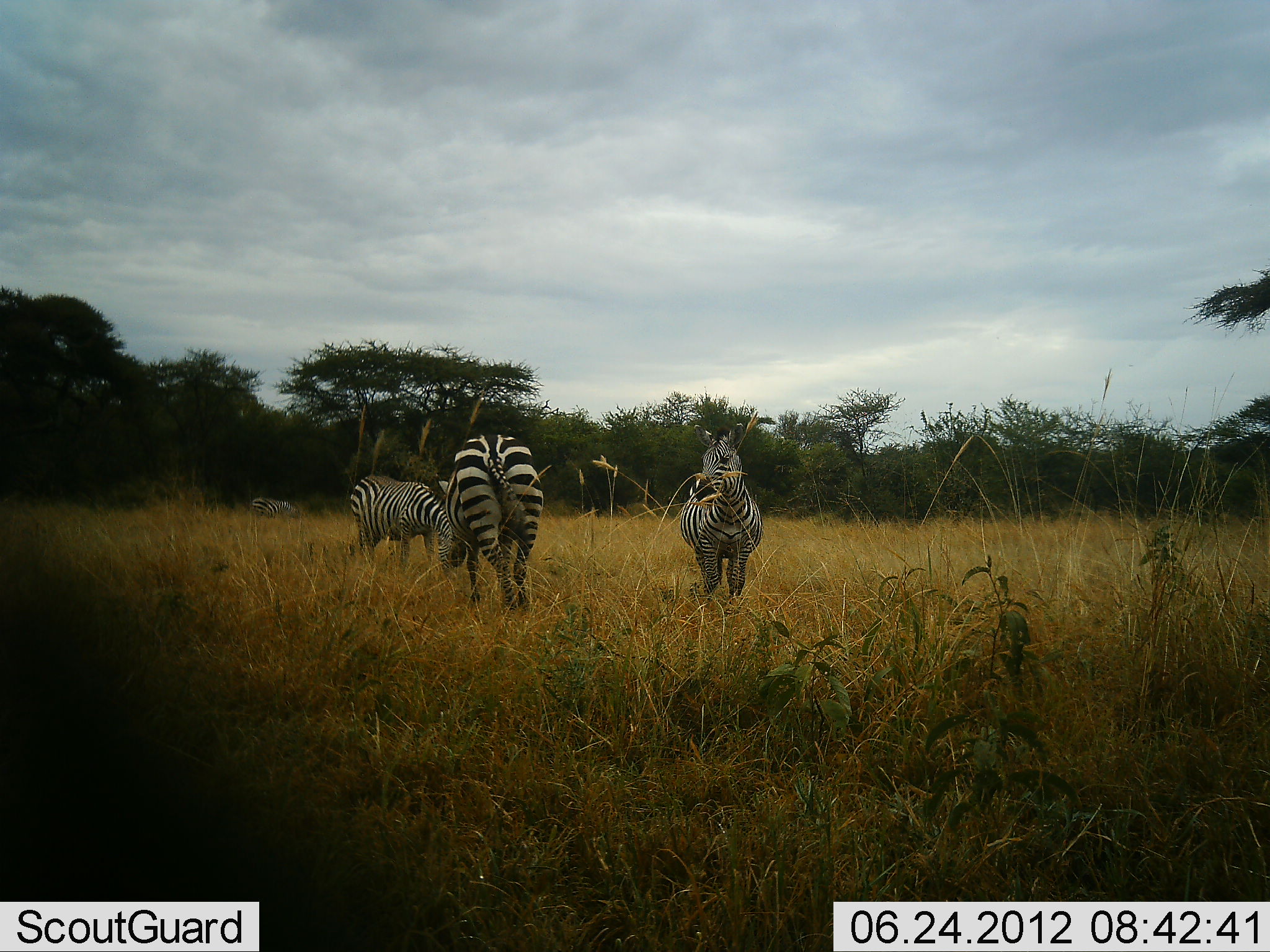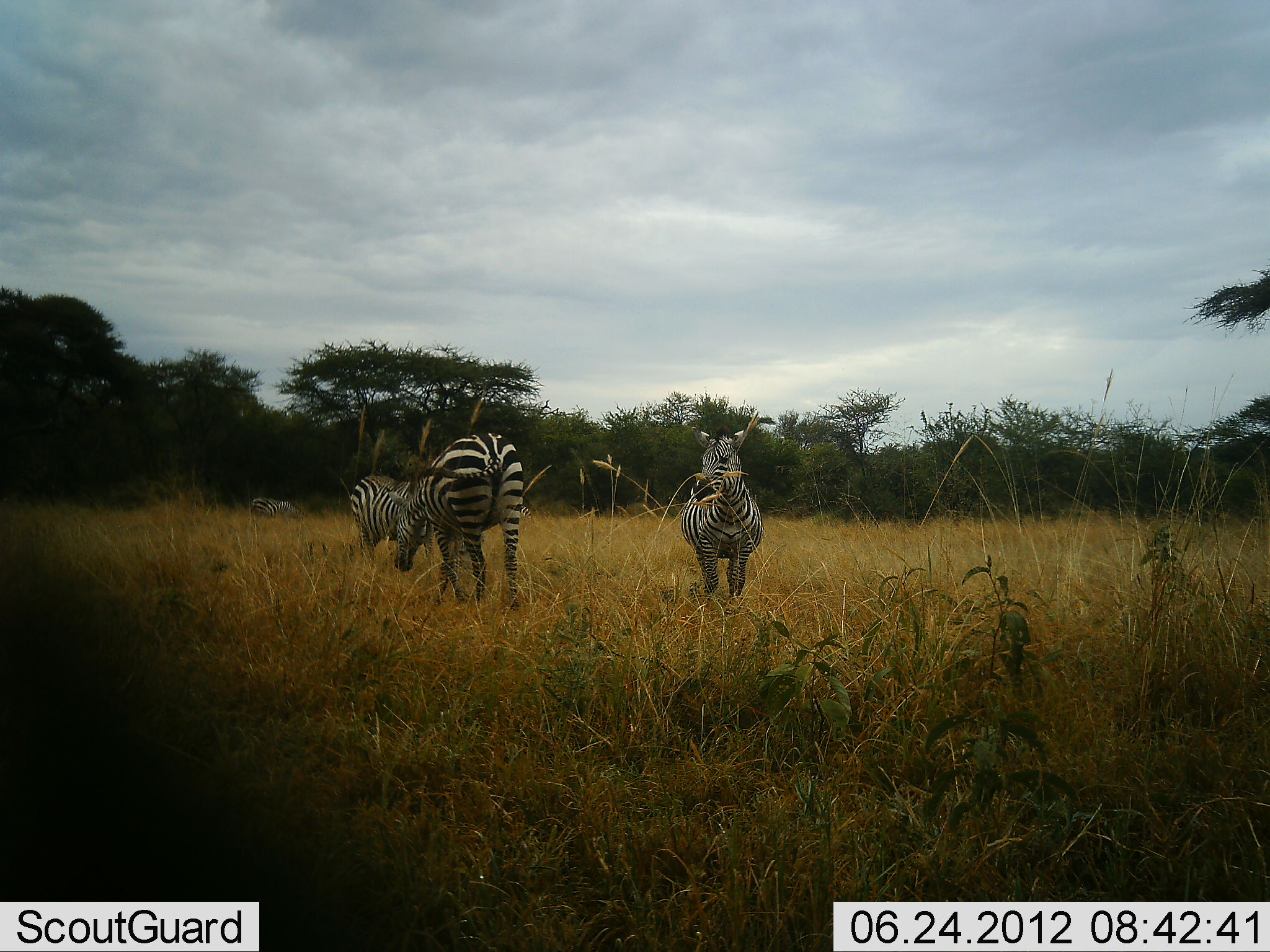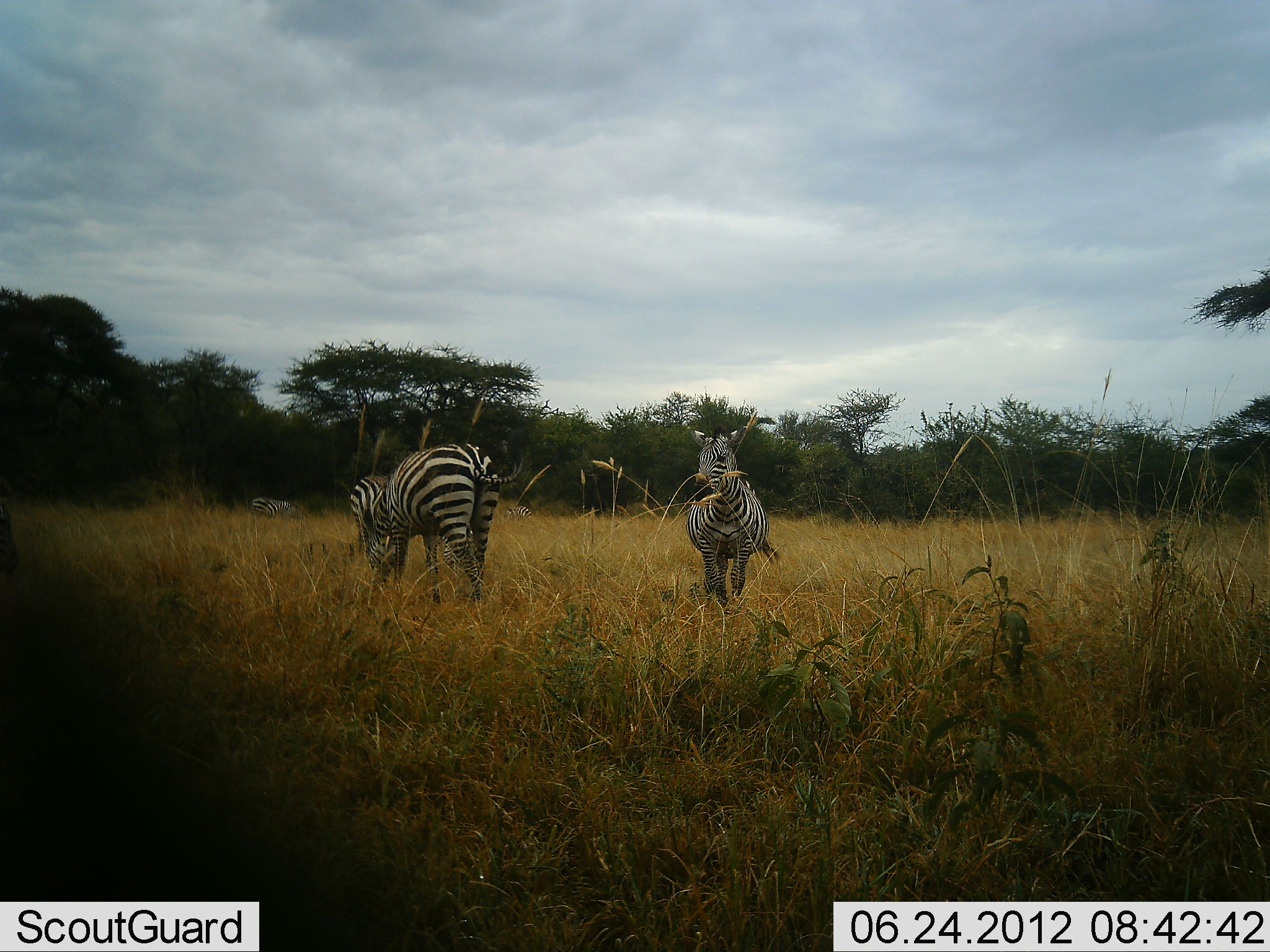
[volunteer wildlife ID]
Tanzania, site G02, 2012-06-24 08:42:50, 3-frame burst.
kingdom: Animalia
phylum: Chordata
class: Mammalia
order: Perissodactyla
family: Equidae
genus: Equus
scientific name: Equus quagga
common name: plains zebra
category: zebra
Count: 4.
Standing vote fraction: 70%.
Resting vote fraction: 0%.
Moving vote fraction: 20%.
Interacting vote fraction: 0%.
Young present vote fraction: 0%.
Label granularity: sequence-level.